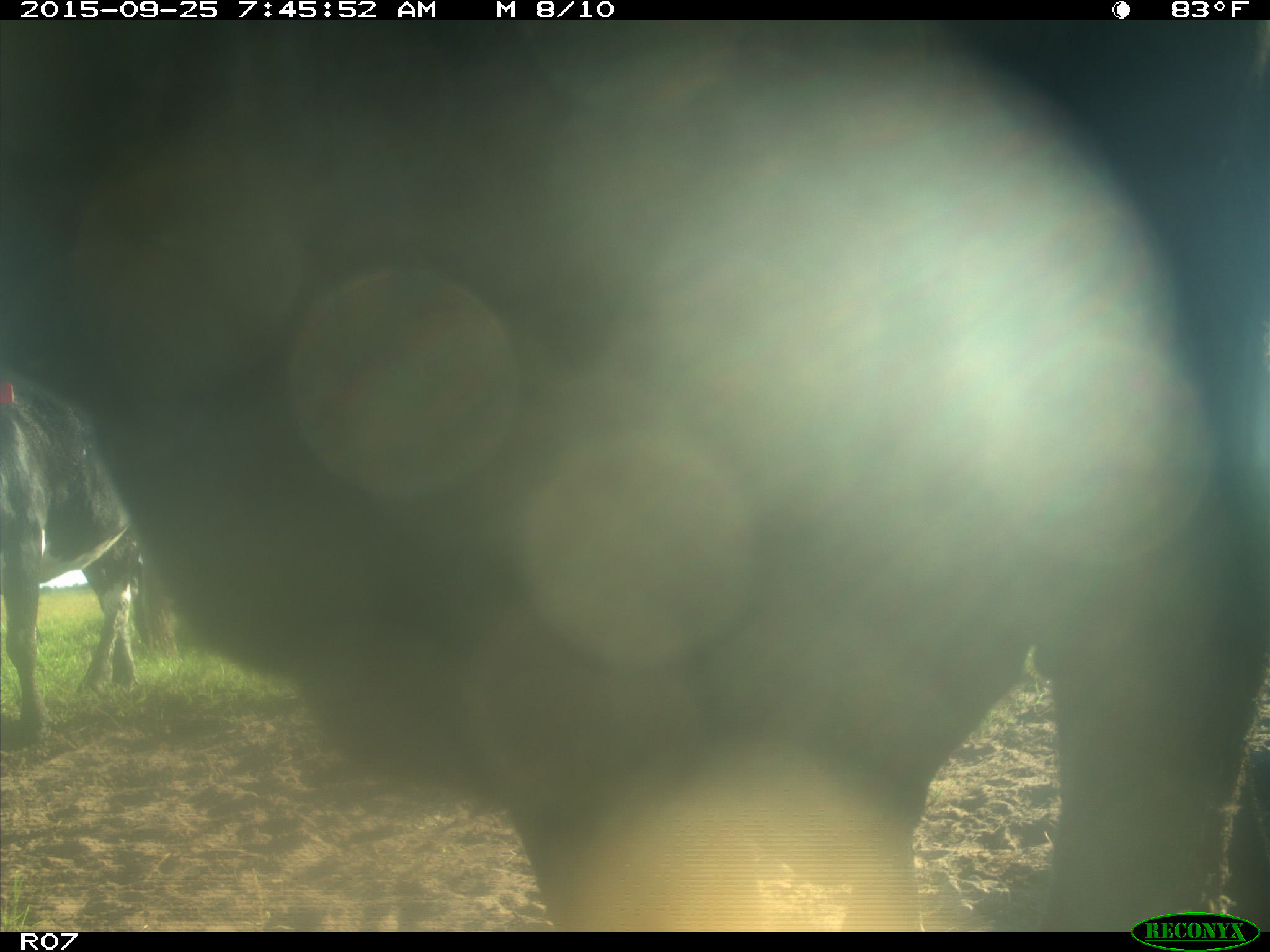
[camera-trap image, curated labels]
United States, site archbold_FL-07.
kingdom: Animalia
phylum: Chordata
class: Mammalia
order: Artiodactyla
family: Bovidae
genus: Bos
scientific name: Bos taurus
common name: domestic cow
Bos taurus (domestic cow).